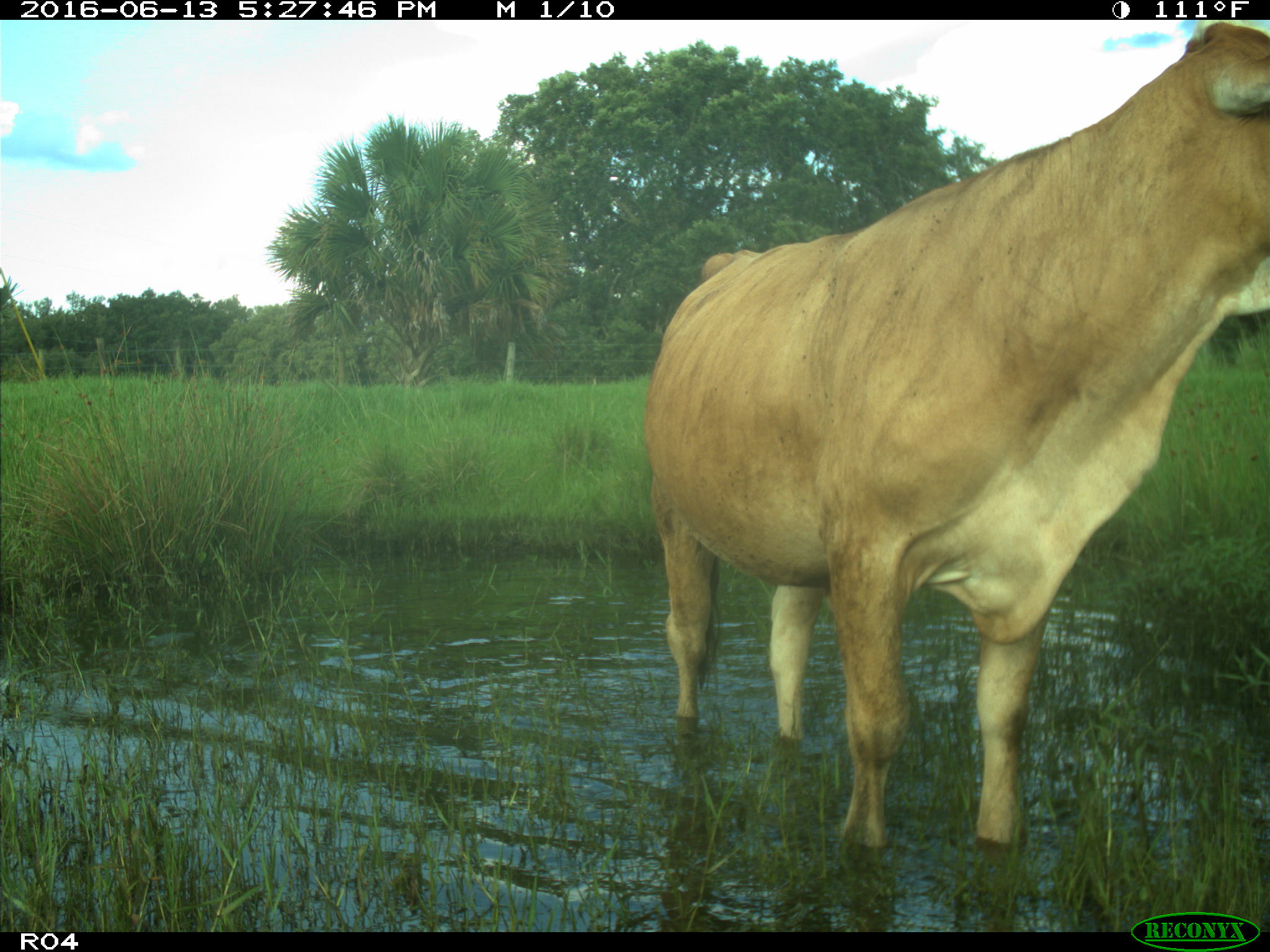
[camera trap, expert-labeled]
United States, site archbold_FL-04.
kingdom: Animalia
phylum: Chordata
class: Mammalia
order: Artiodactyla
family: Bovidae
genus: Bos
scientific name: Bos taurus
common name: domestic cow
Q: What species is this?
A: Bos taurus (domestic cow).